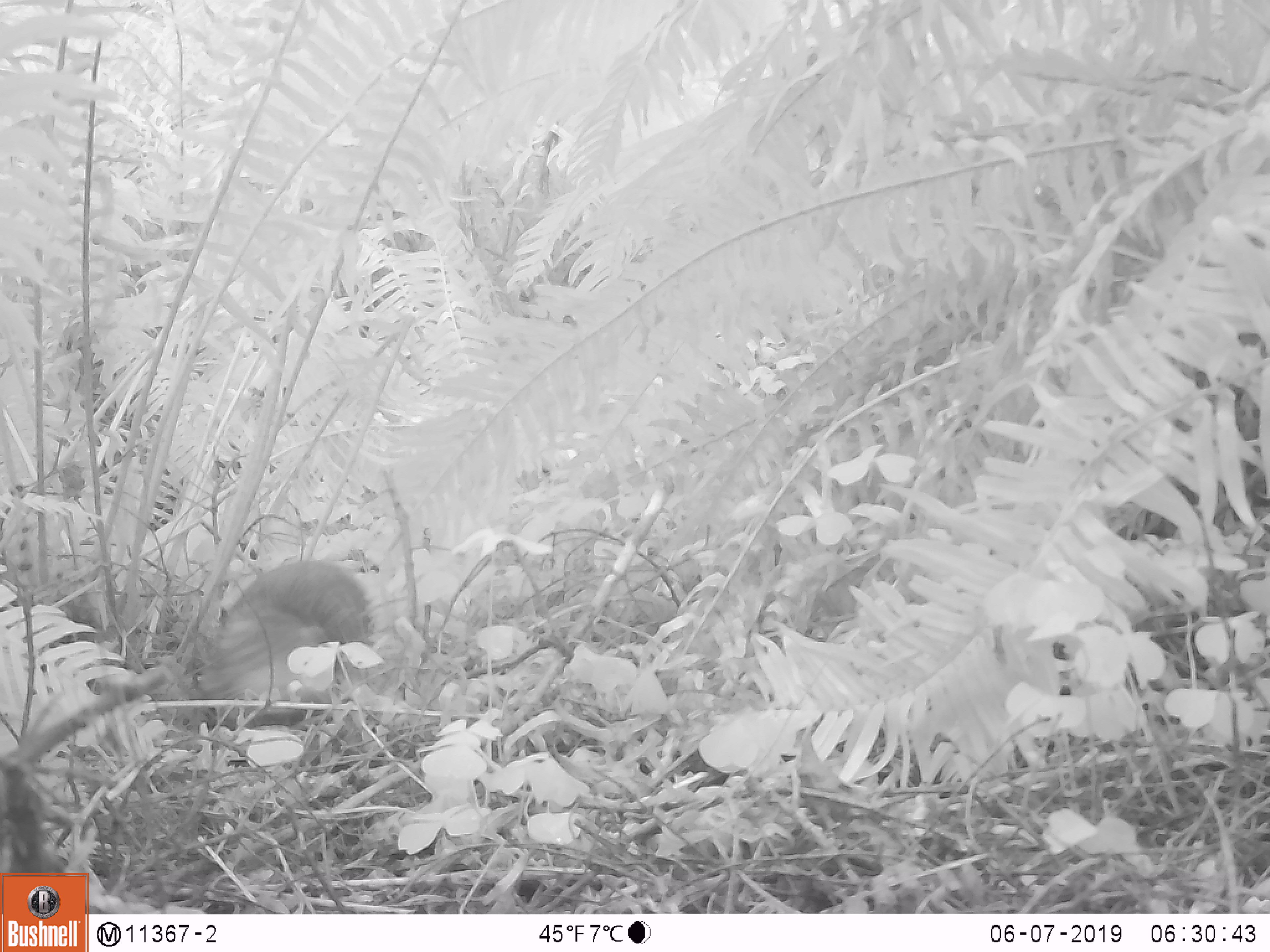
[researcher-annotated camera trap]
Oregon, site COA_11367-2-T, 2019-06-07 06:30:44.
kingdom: Animalia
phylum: Chordata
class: Mammalia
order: Rodentia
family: Aplodontiidae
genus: Aplodontia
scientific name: Aplodontia rufa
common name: mountain beaver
Mountain beaver (Aplodontia rufa).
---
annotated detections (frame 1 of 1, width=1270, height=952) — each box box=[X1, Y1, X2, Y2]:
mountain beaver: box=[202, 556, 380, 710]